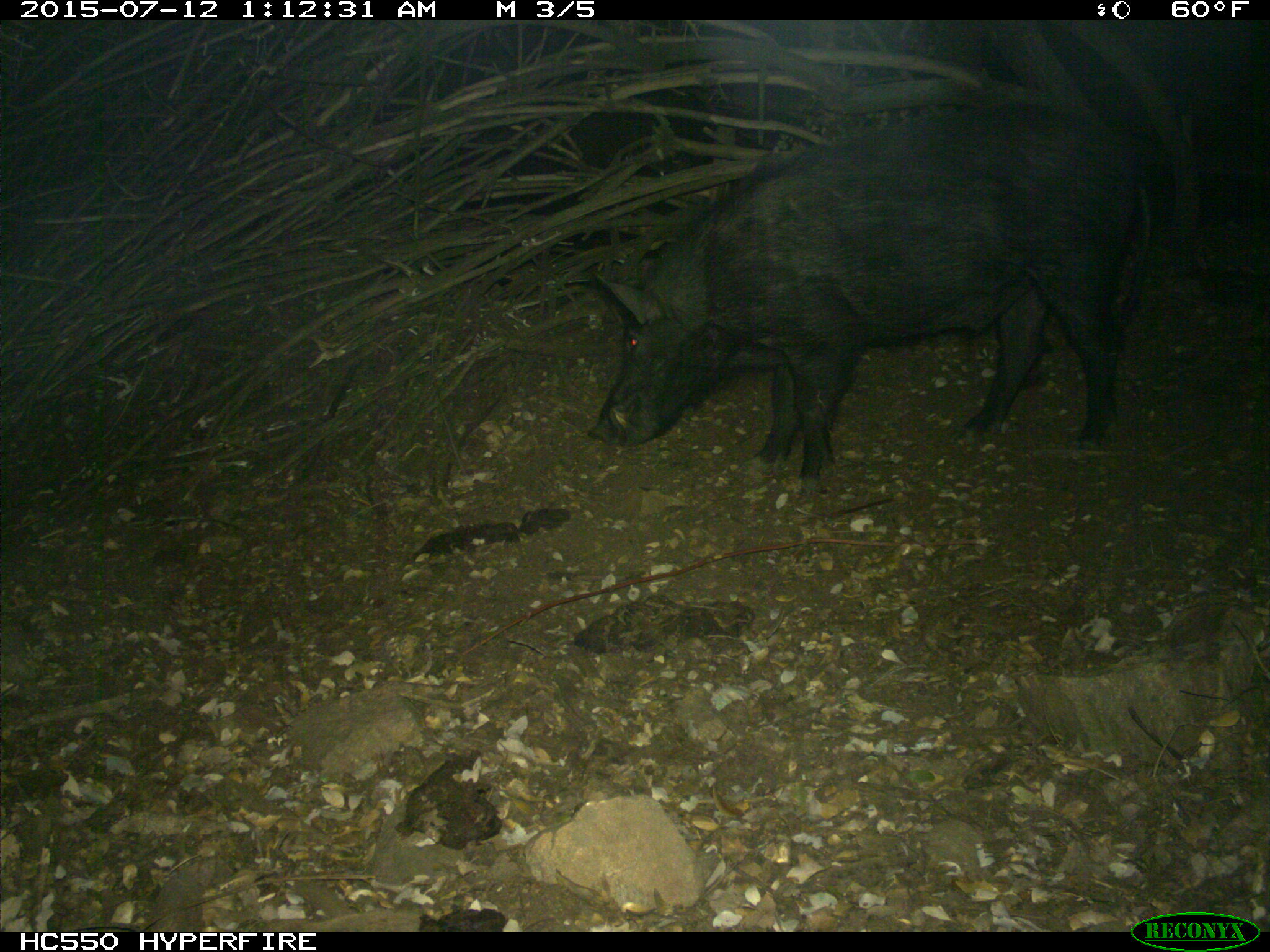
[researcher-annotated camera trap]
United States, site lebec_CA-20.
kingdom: Animalia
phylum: Chordata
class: Mammalia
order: Artiodactyla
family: Suidae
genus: Sus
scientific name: Sus scrofa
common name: wild boar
Sus scrofa (wild boar).